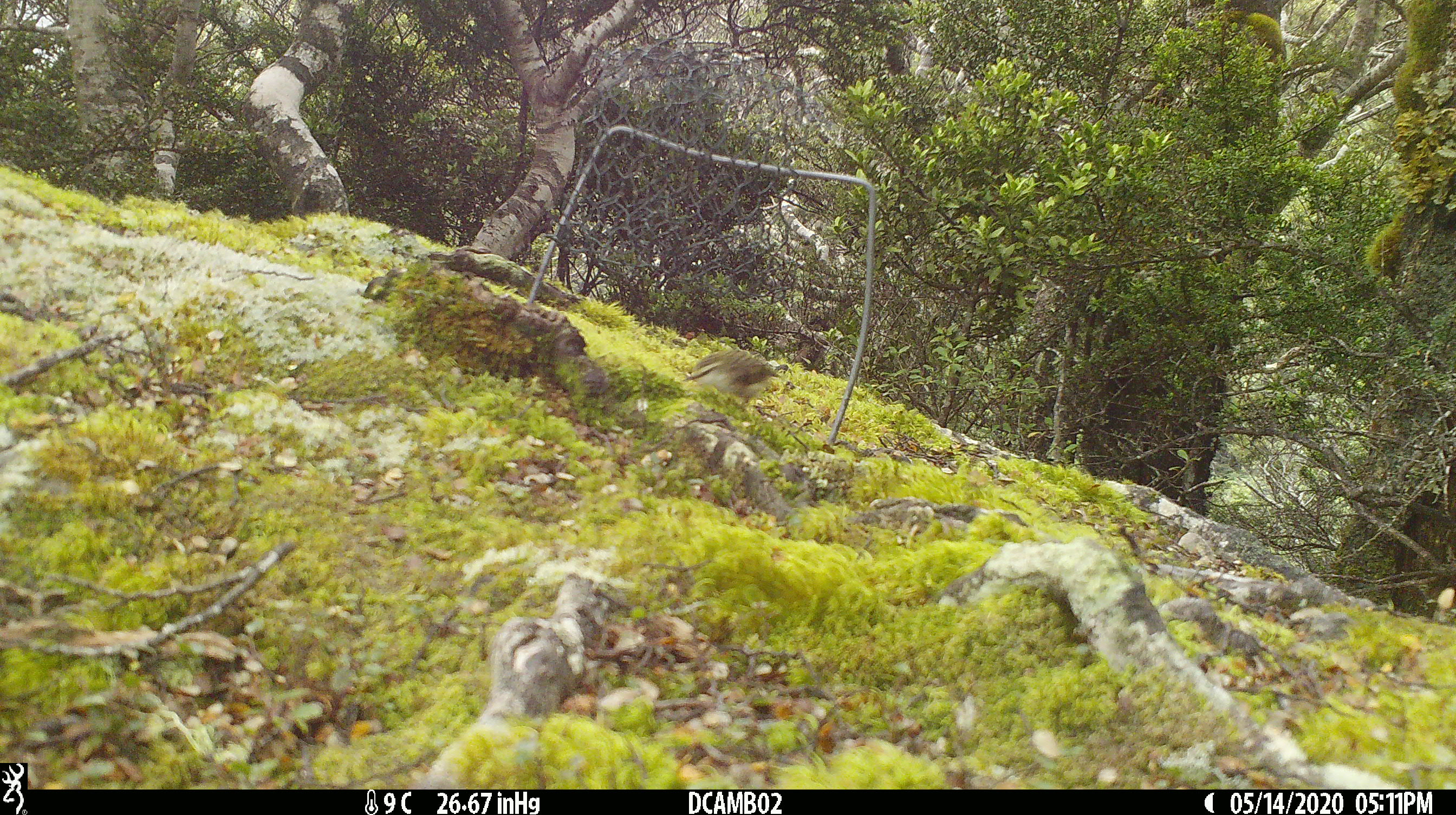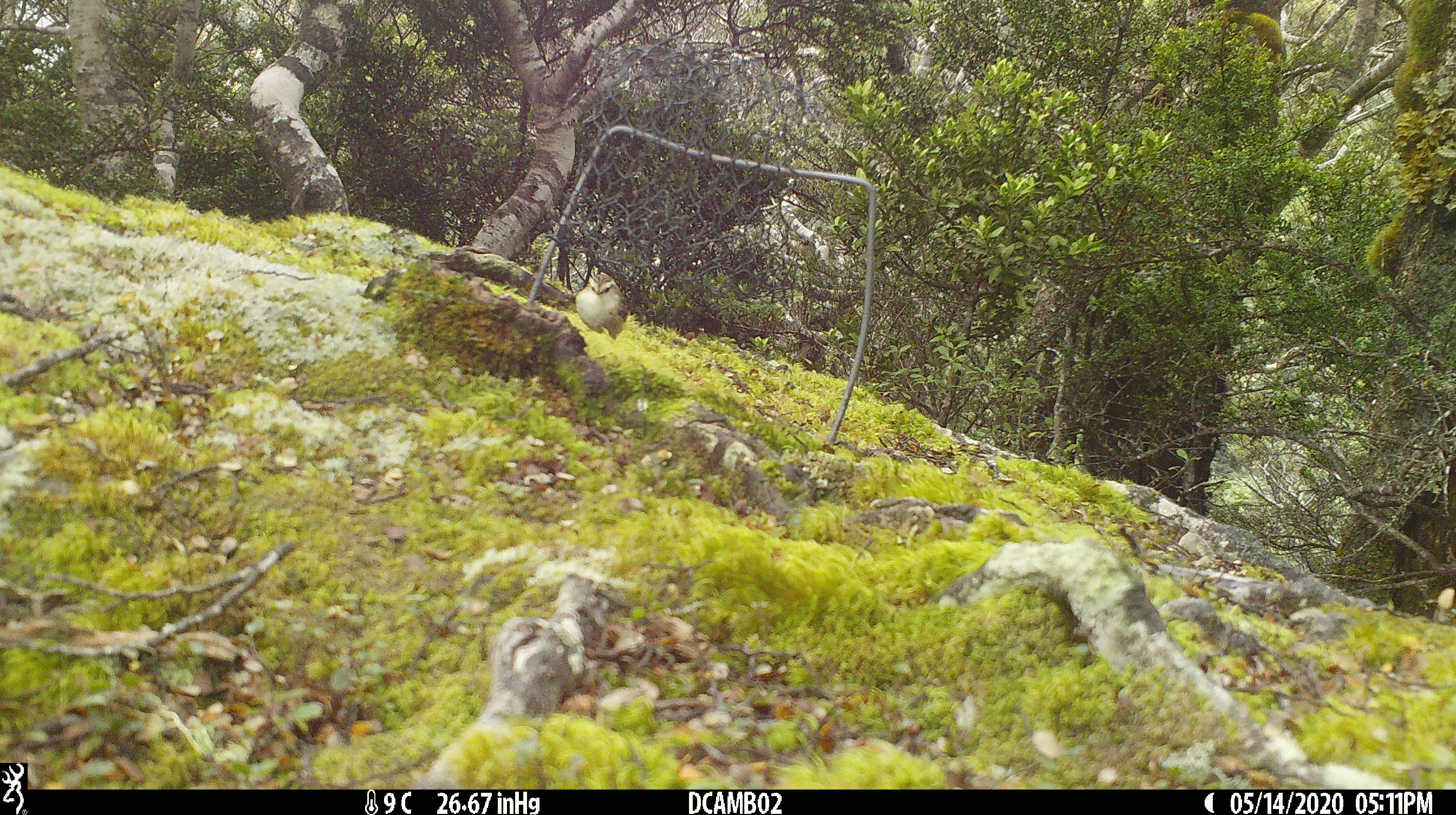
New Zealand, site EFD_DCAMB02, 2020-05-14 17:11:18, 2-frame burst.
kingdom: Animalia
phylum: Chordata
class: Aves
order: Passeriformes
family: Acanthisittidae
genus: Acanthisitta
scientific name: Acanthisitta chloris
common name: rifleman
Rifleman (Acanthisitta chloris).